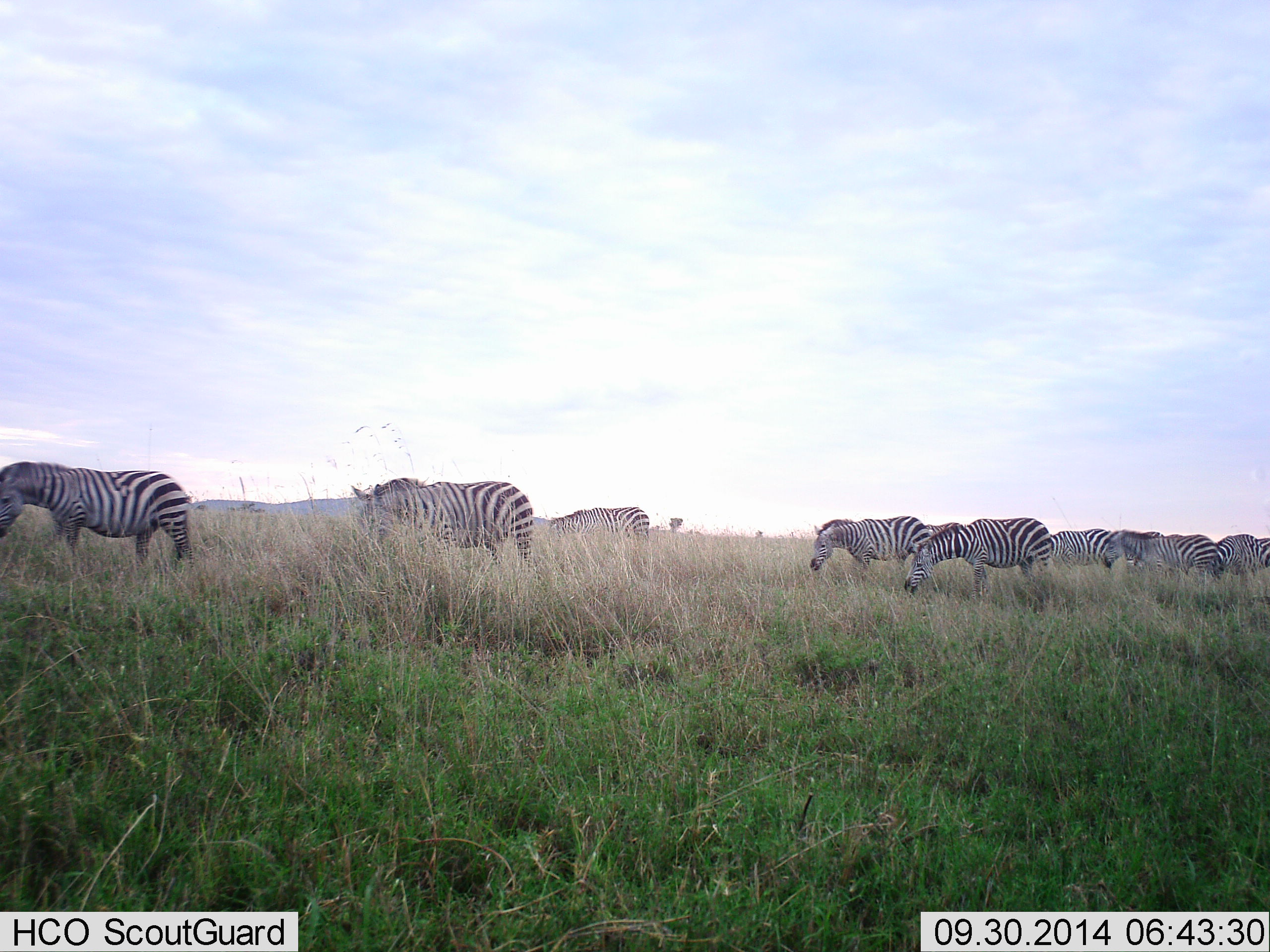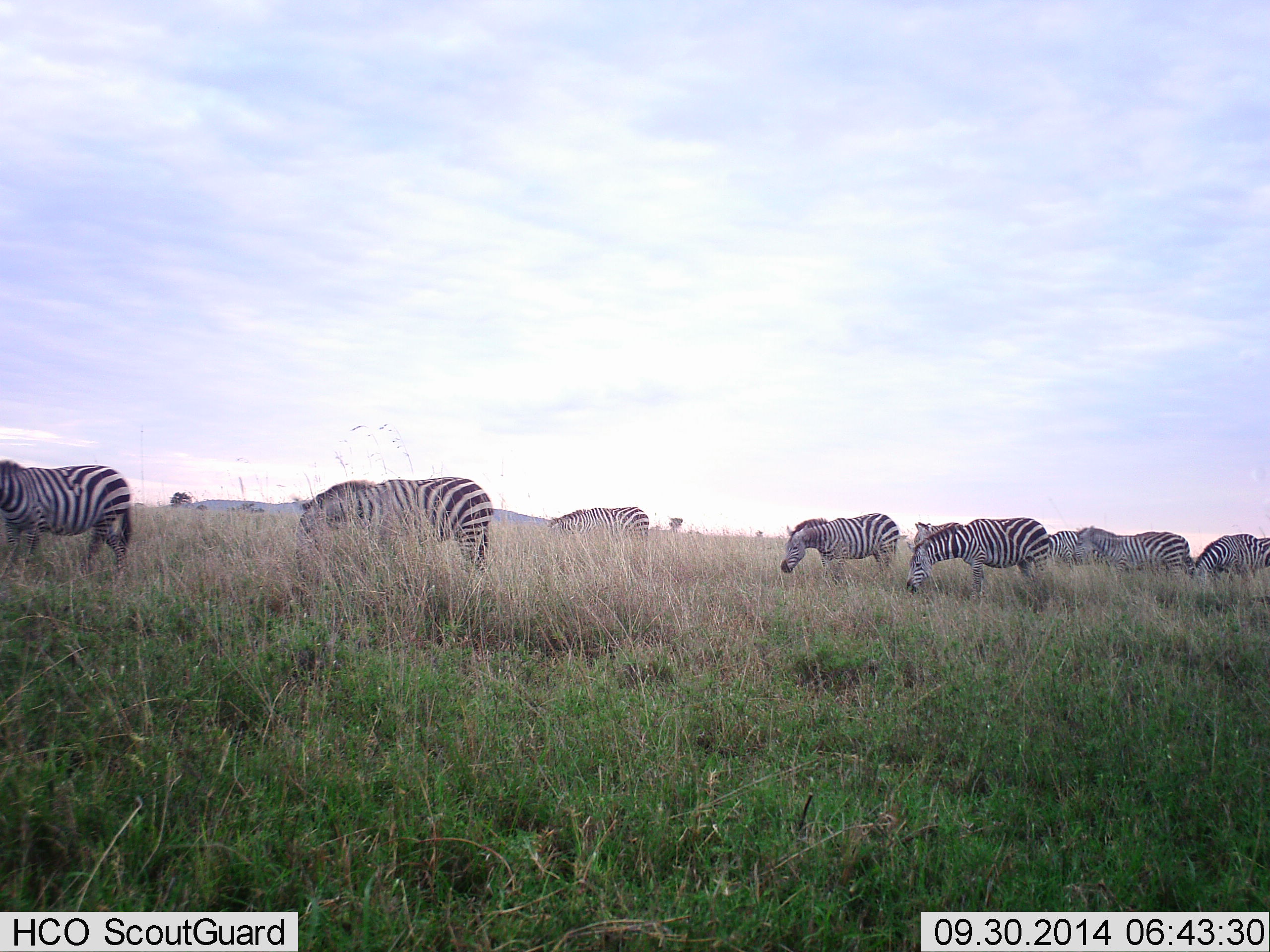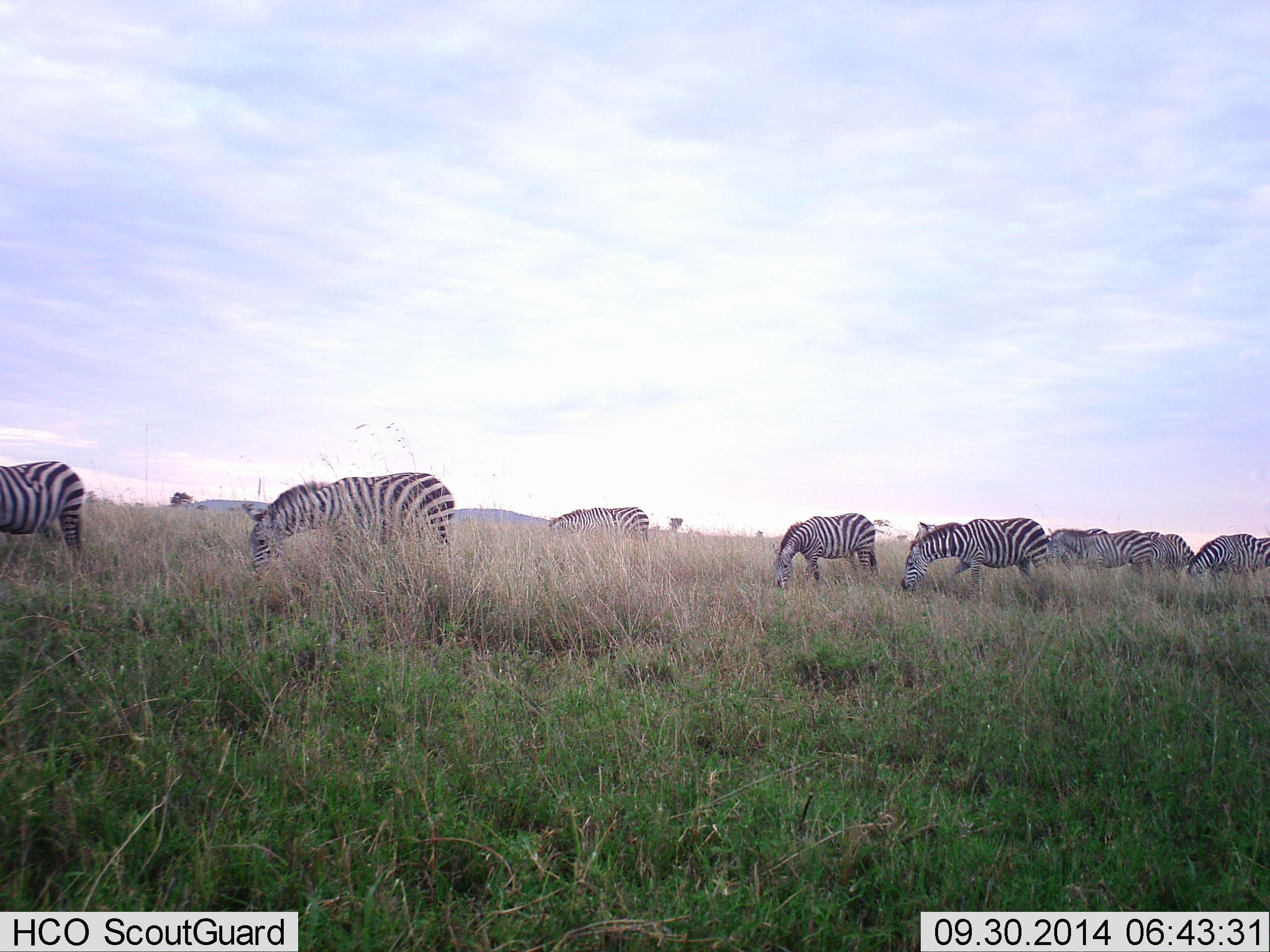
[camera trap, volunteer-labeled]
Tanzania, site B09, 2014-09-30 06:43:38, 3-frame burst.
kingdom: Animalia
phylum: Chordata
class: Mammalia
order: Perissodactyla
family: Equidae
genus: Equus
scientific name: Equus quagga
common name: plains zebra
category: zebra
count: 10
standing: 50%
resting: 0%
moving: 70%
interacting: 0%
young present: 0%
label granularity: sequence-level